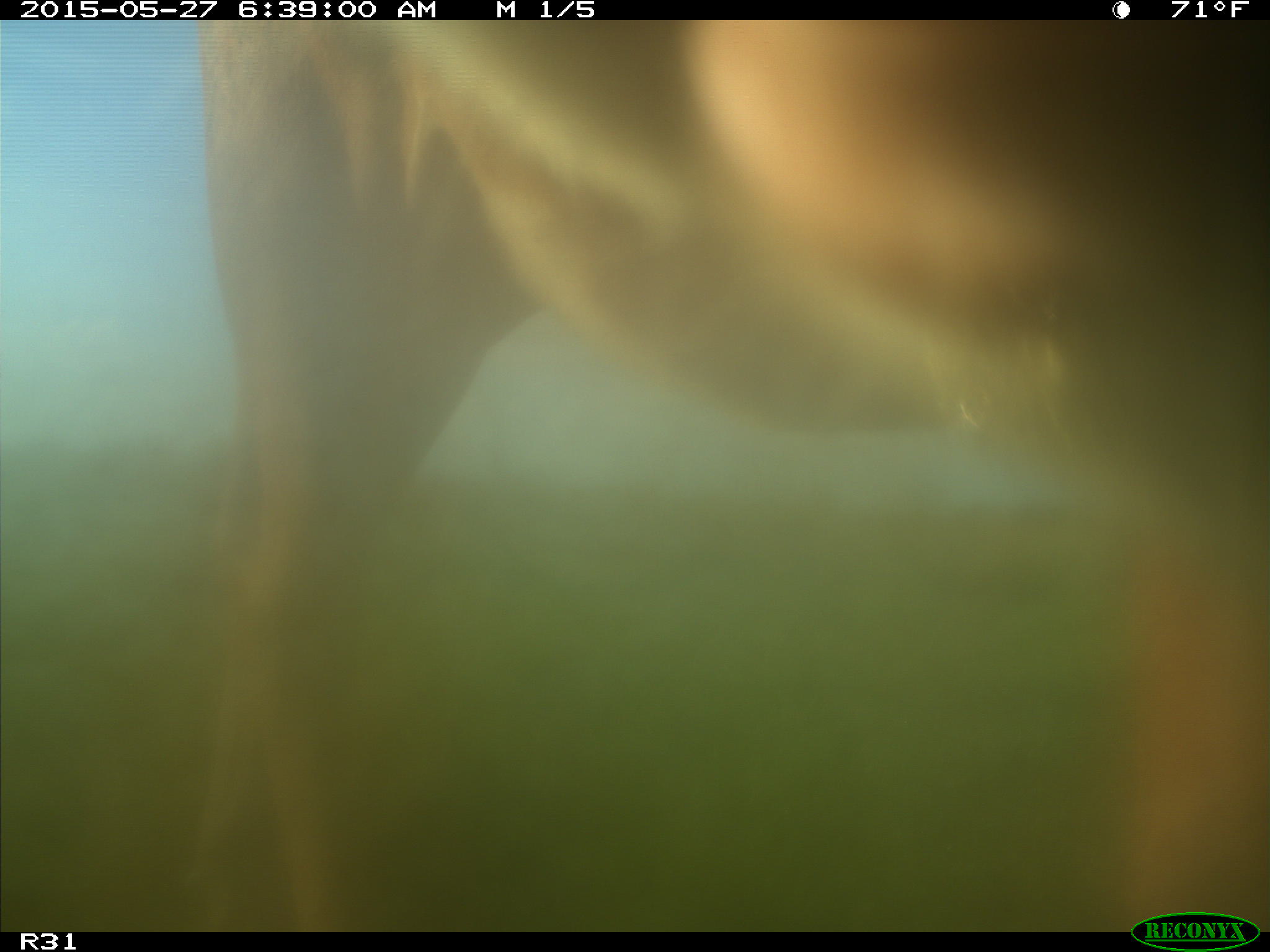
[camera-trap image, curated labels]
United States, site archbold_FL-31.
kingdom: Animalia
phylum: Chordata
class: Mammalia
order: Artiodactyla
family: Bovidae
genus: Bos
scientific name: Bos taurus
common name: domestic cow